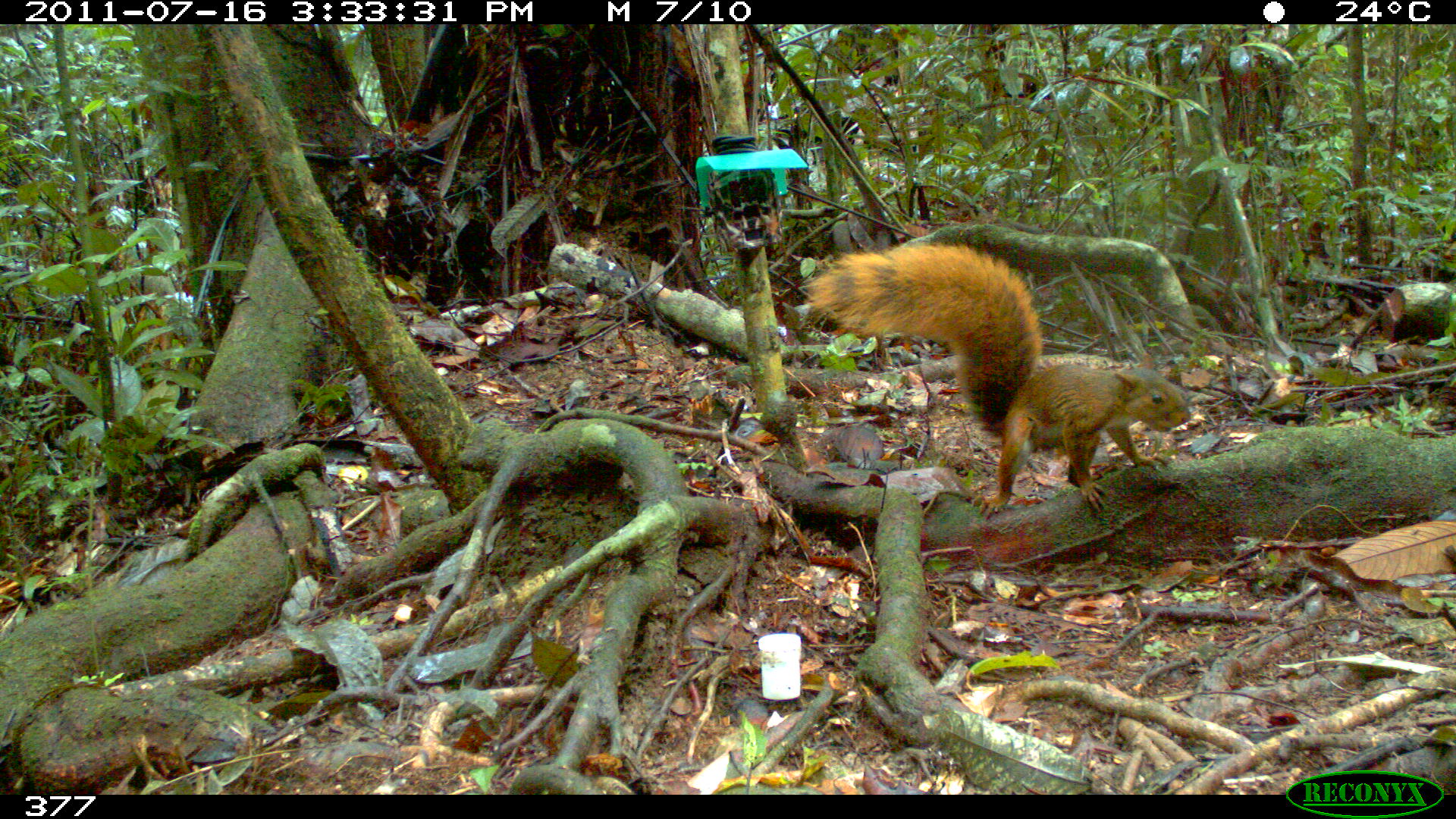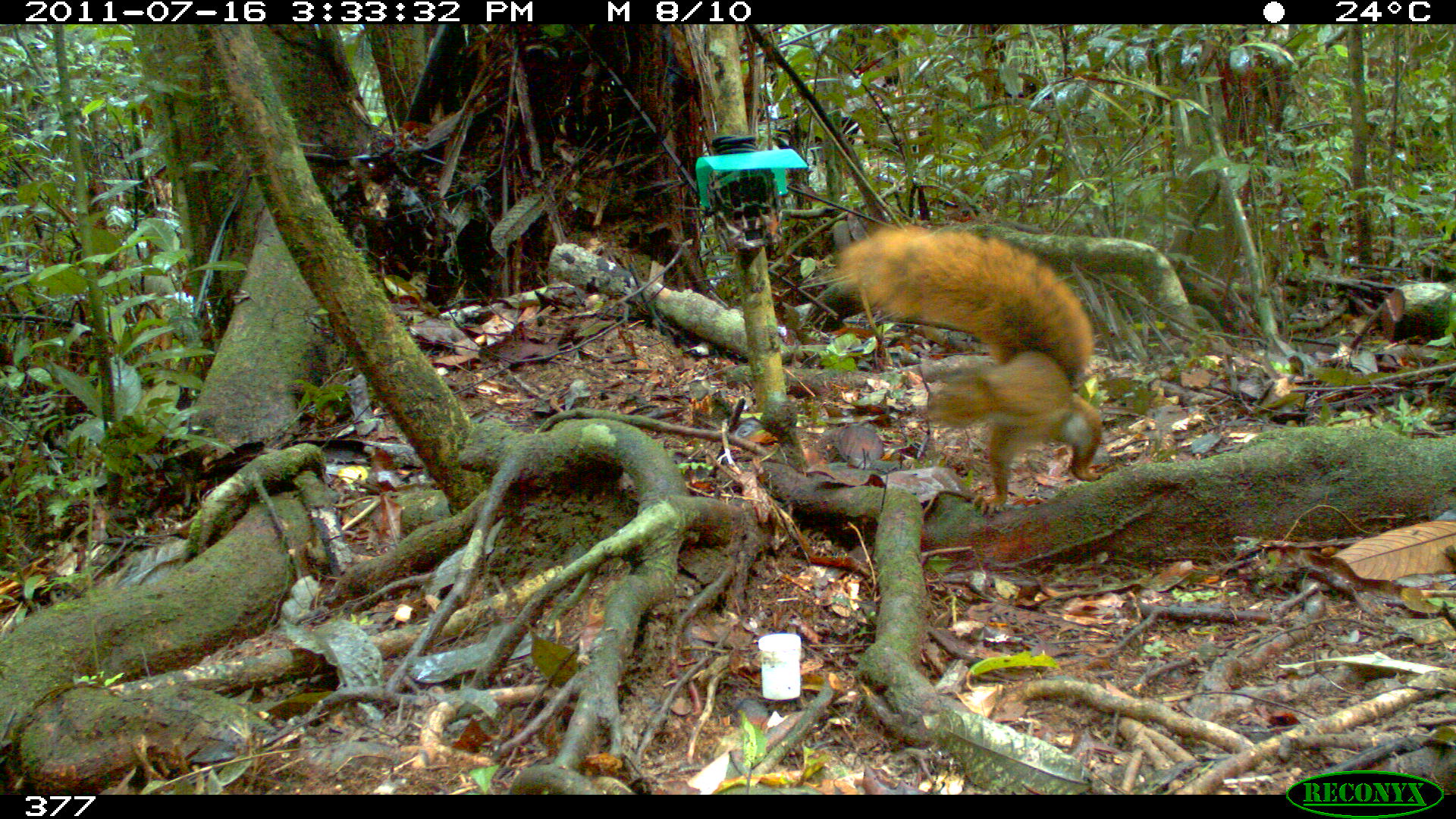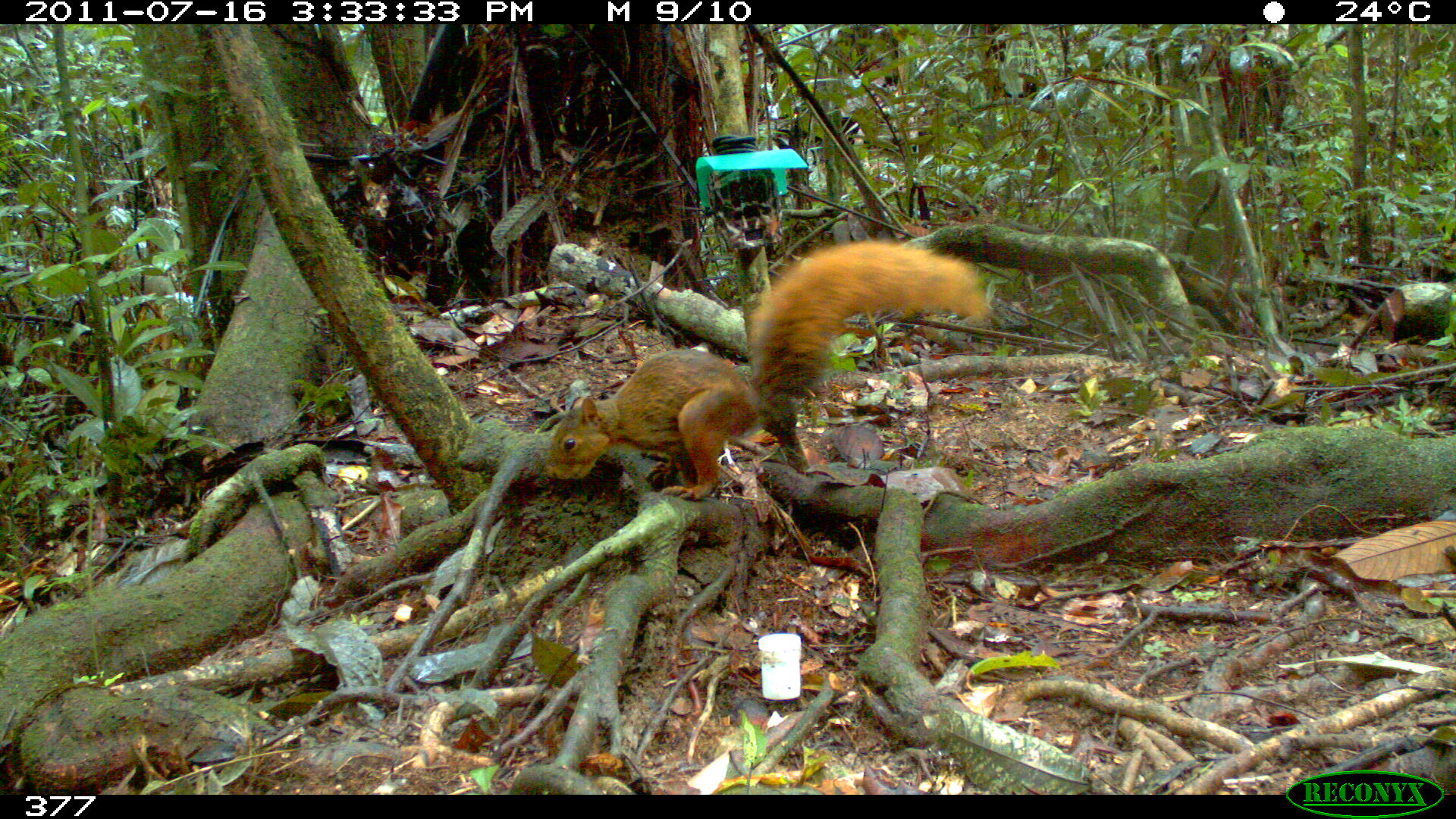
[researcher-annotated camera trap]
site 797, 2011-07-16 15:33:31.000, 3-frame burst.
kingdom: Animalia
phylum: Chordata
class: Mammalia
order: Rodentia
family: Sciuridae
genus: Sciurus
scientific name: Sciurus spadiceus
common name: southern amazon red squirrel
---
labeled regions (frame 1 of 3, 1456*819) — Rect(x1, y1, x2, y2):
sciurus spadiceus: Rect(802, 235, 1193, 516)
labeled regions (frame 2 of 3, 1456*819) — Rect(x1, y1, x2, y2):
sciurus spadiceus: Rect(814, 219, 1123, 516)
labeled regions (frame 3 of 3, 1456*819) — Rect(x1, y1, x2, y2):
sciurus spadiceus: Rect(538, 234, 991, 501)